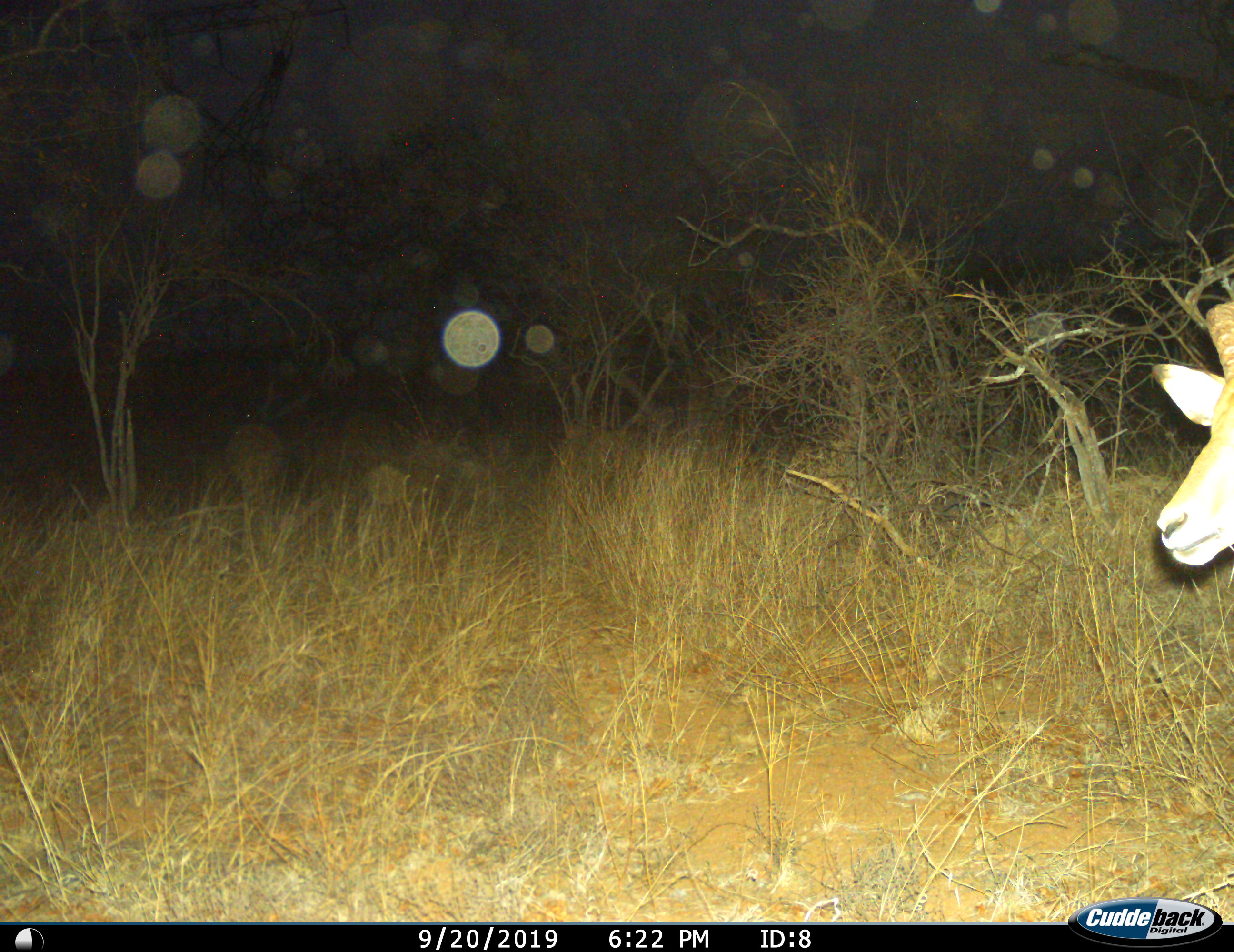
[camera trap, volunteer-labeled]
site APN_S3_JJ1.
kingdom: Animalia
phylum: Chordata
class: Mammalia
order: Artiodactyla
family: Bovidae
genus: Aepyceros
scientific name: Aepyceros melampus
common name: impala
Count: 1.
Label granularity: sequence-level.